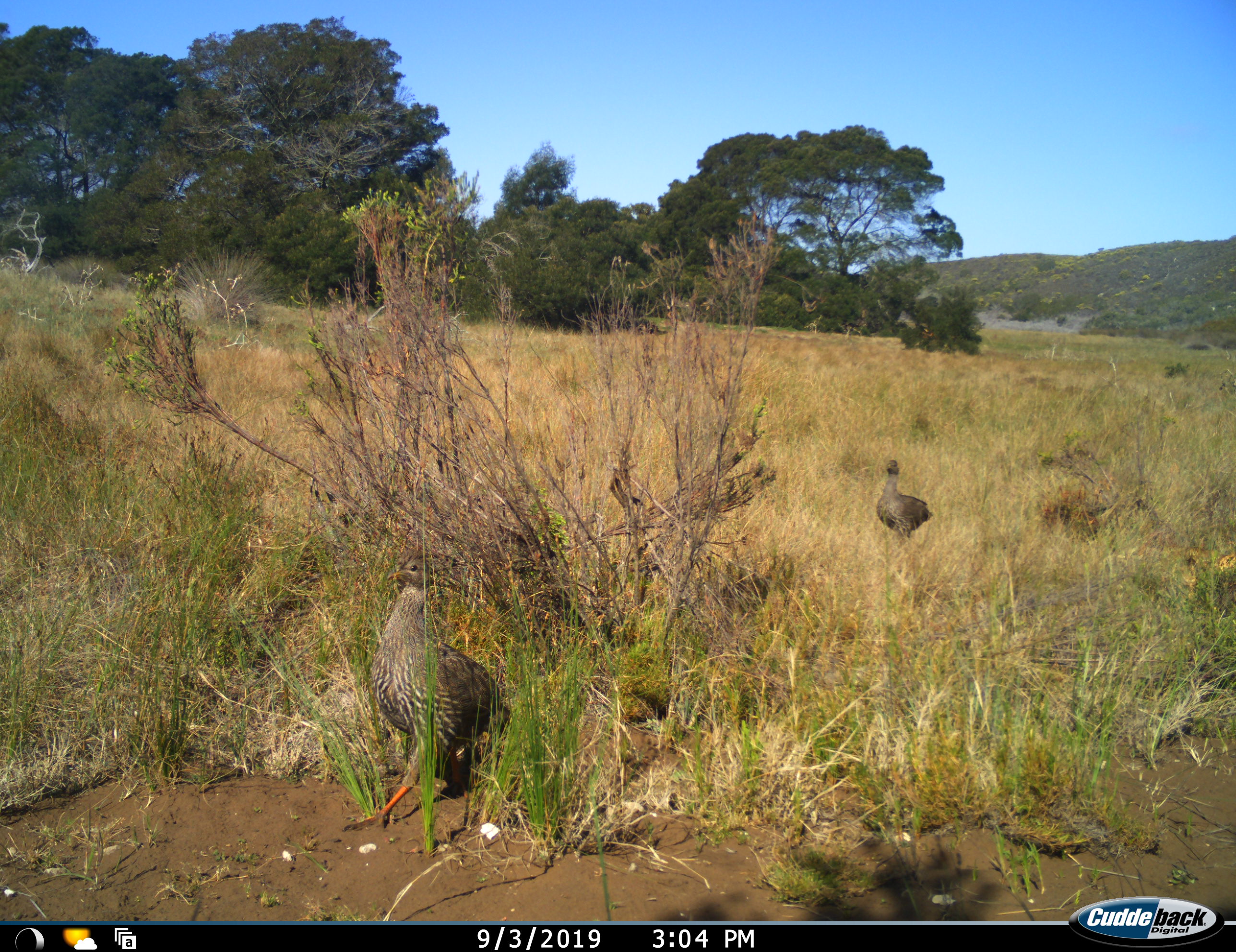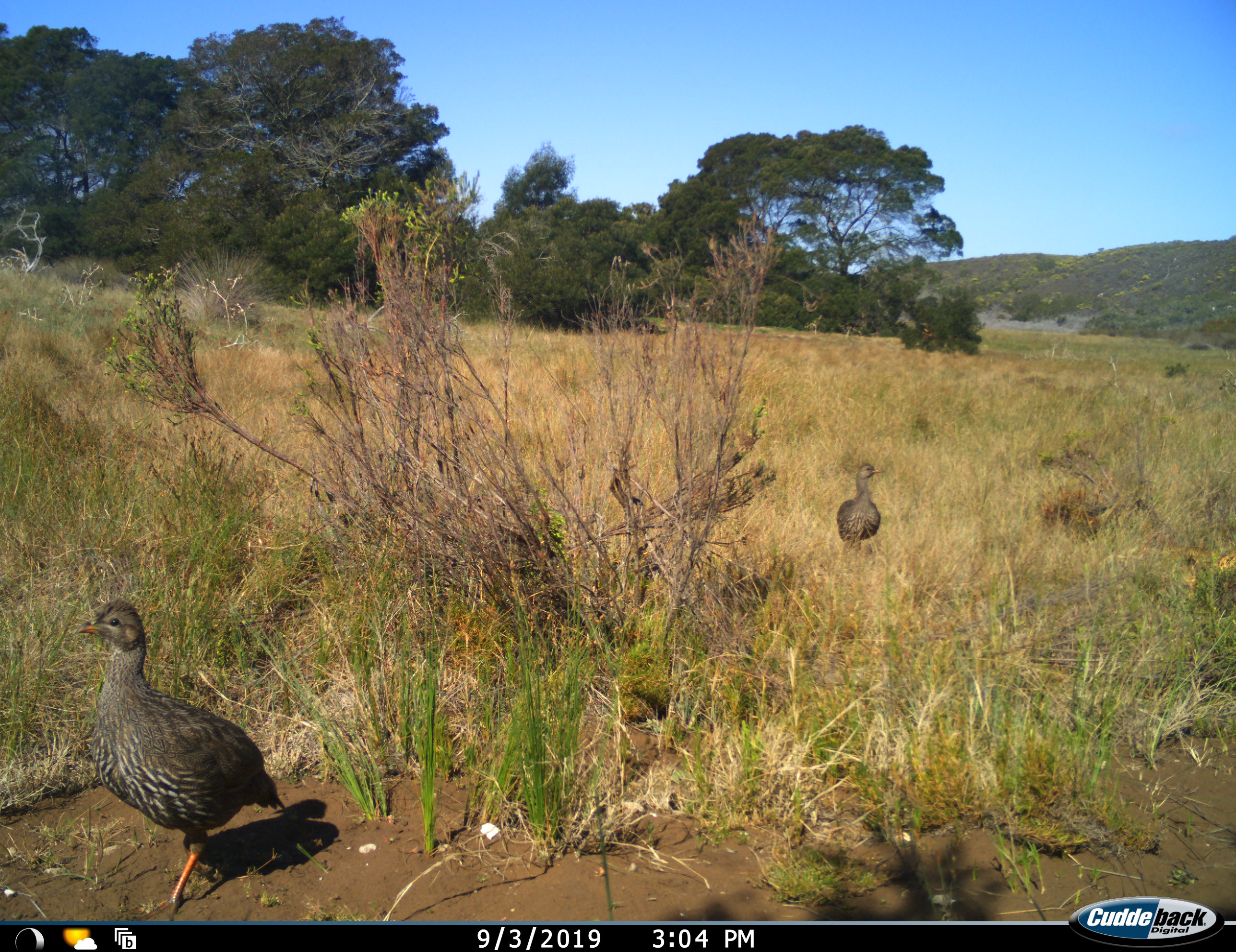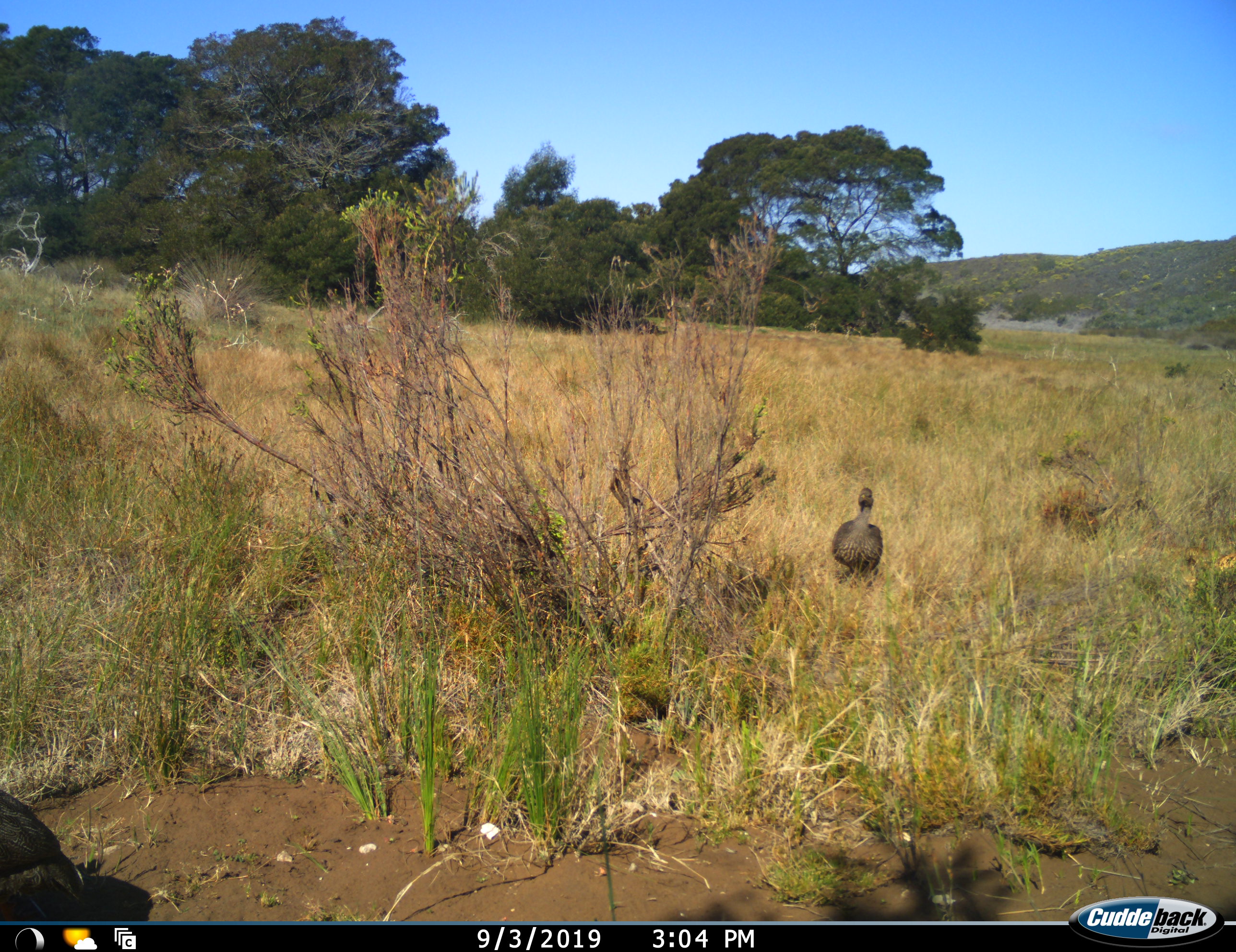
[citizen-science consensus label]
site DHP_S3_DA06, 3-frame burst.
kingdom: Animalia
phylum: Chordata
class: Aves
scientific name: Aves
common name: bird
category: birdother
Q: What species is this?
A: Birdother (bird) (Aves).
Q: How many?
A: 2.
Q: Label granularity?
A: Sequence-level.